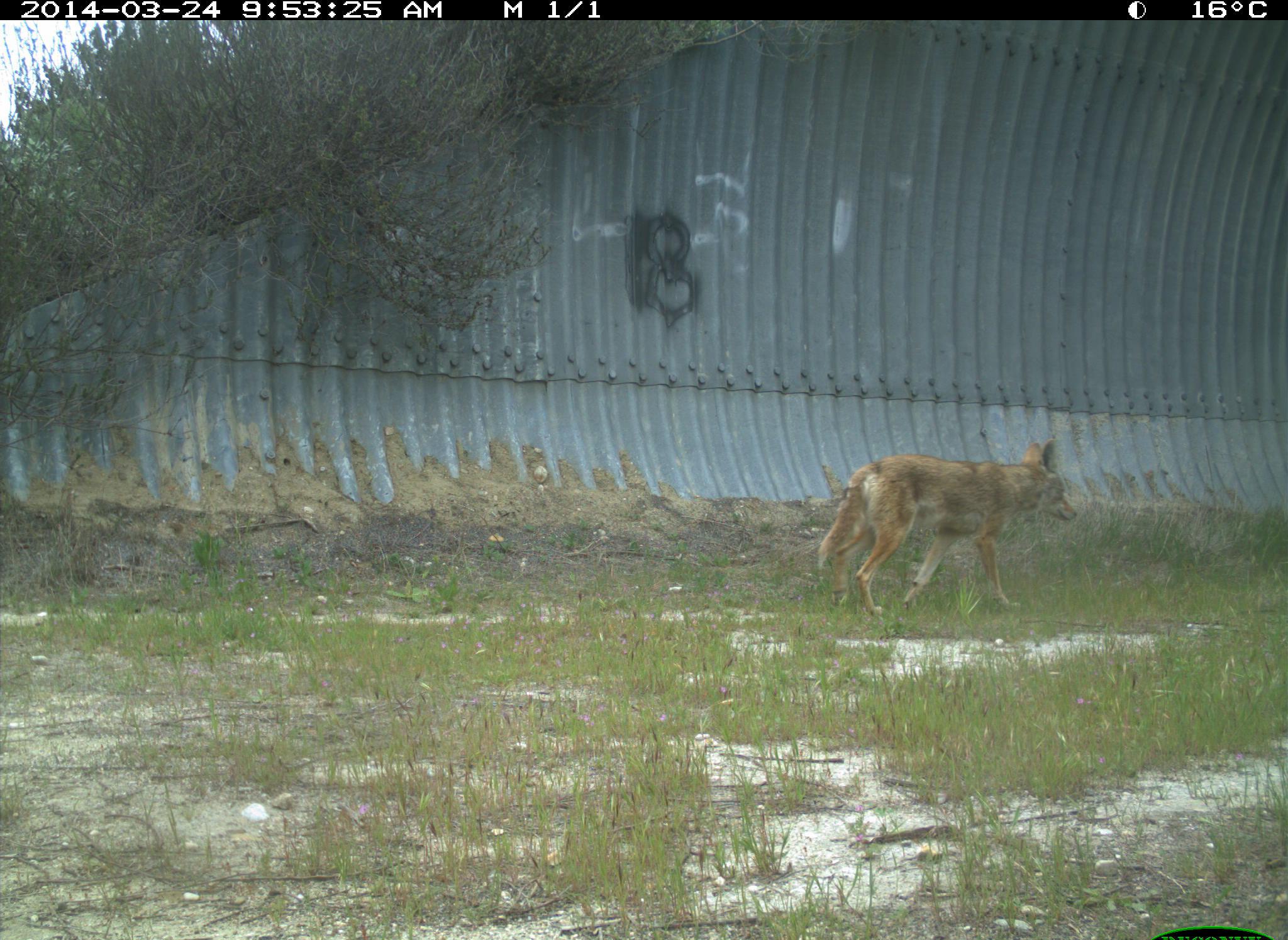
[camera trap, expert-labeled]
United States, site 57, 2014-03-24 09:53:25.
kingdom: Animalia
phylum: Chordata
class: Mammalia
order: Carnivora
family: Canidae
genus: Canis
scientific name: Canis latrans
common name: coyote